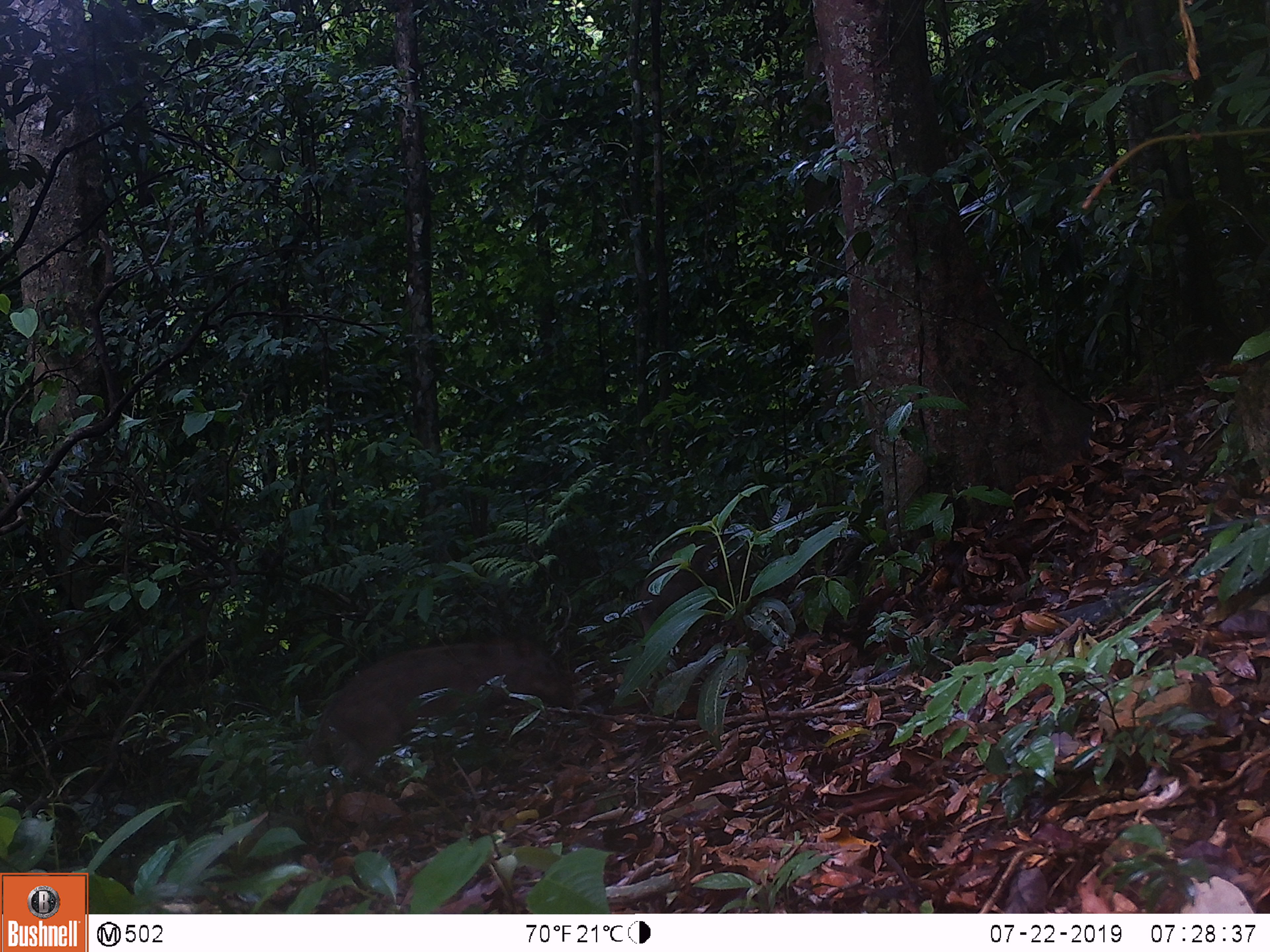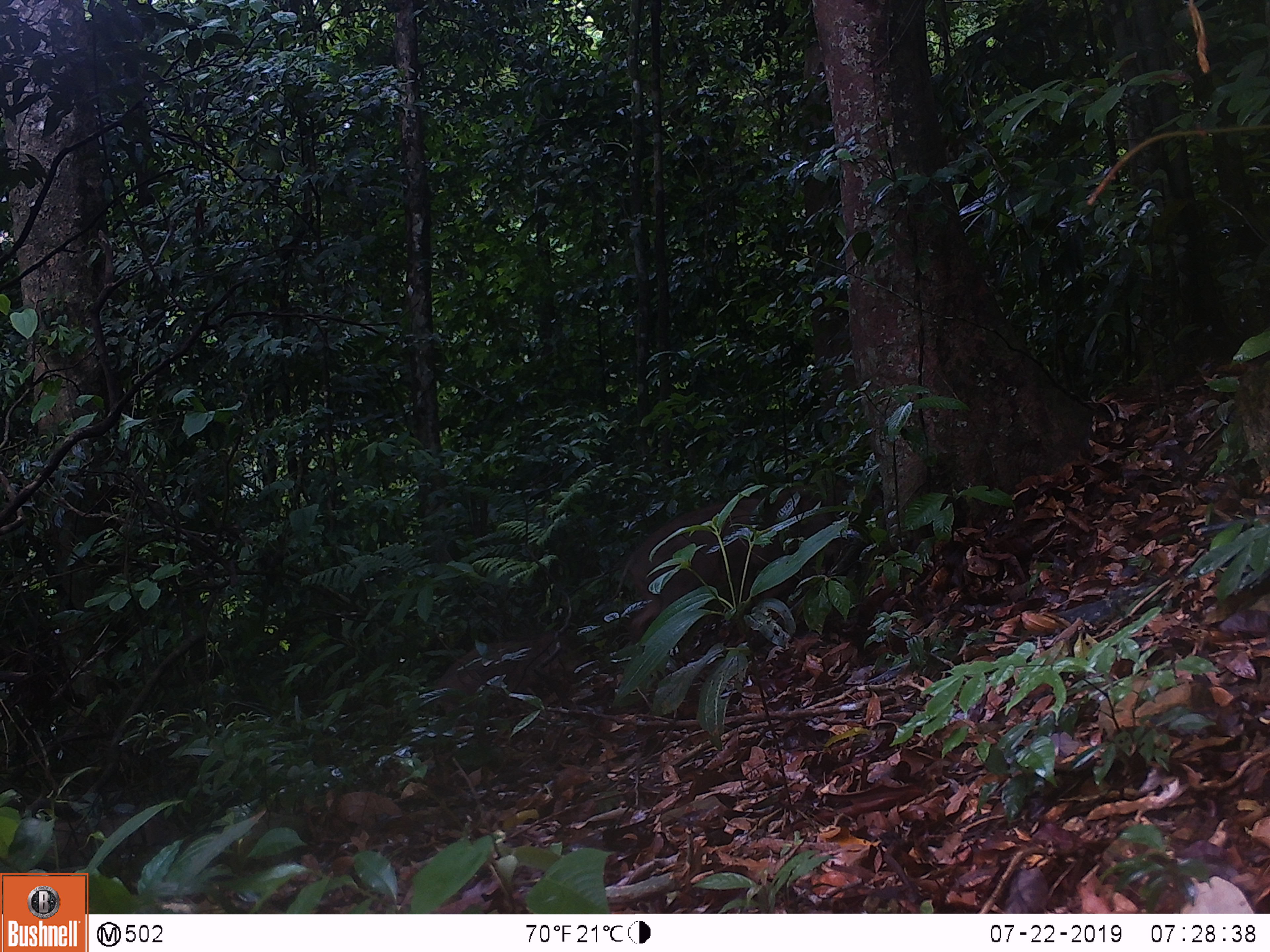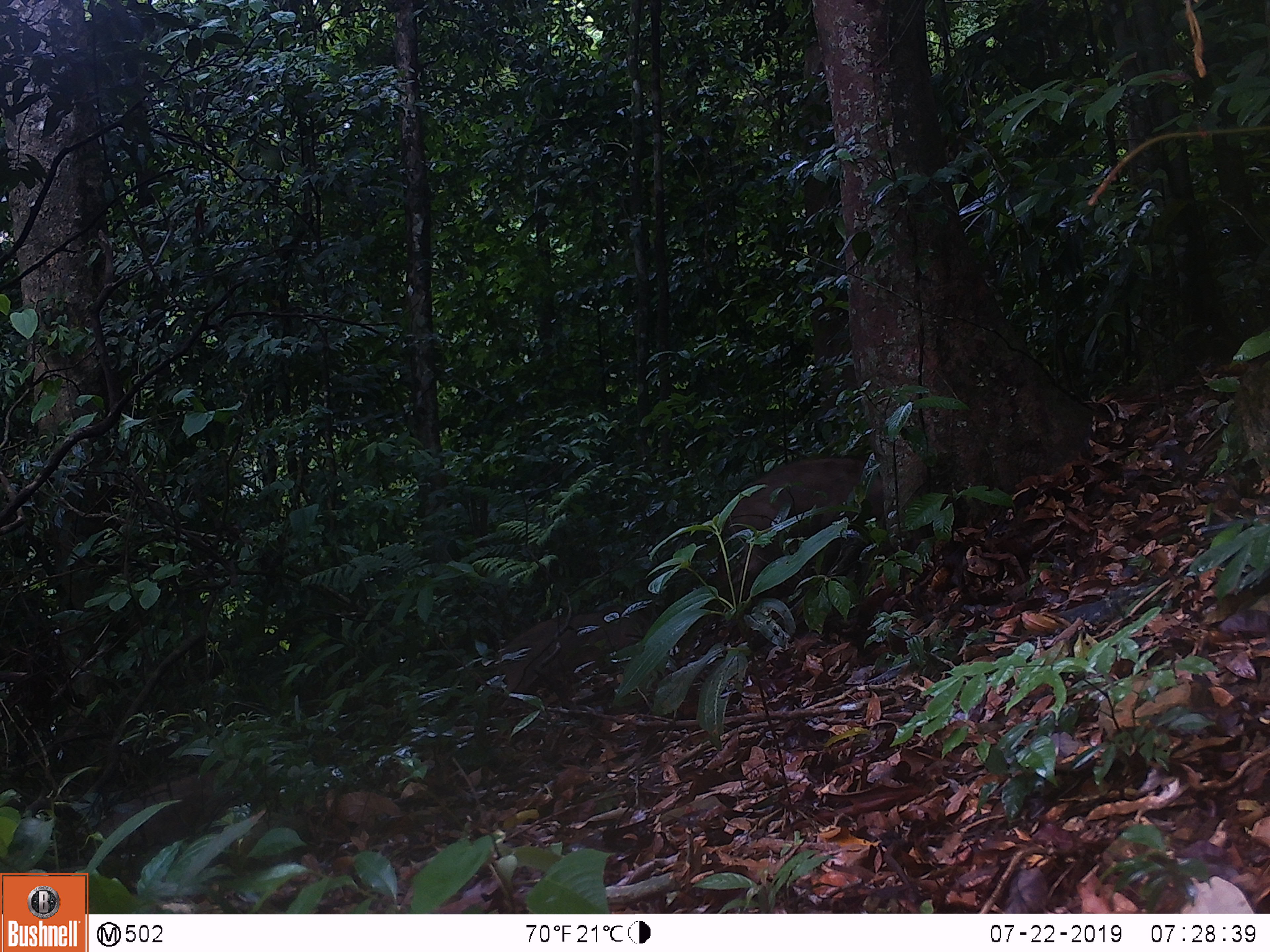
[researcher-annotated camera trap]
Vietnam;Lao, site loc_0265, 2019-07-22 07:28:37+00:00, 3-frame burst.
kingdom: Animalia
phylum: Chordata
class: Mammalia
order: Artiodactyla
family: Suidae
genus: Sus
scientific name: Sus scrofa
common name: eurasian wild pig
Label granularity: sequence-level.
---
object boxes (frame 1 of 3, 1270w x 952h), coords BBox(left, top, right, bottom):
eurasian wild pig: BBox(316, 634, 575, 775)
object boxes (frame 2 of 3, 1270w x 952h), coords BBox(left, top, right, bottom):
eurasian wild pig: BBox(606, 483, 842, 646); BBox(435, 632, 589, 715)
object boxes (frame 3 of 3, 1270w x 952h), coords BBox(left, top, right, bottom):
eurasian wild pig: BBox(728, 456, 884, 599); BBox(89, 764, 263, 892); BBox(494, 606, 653, 719)